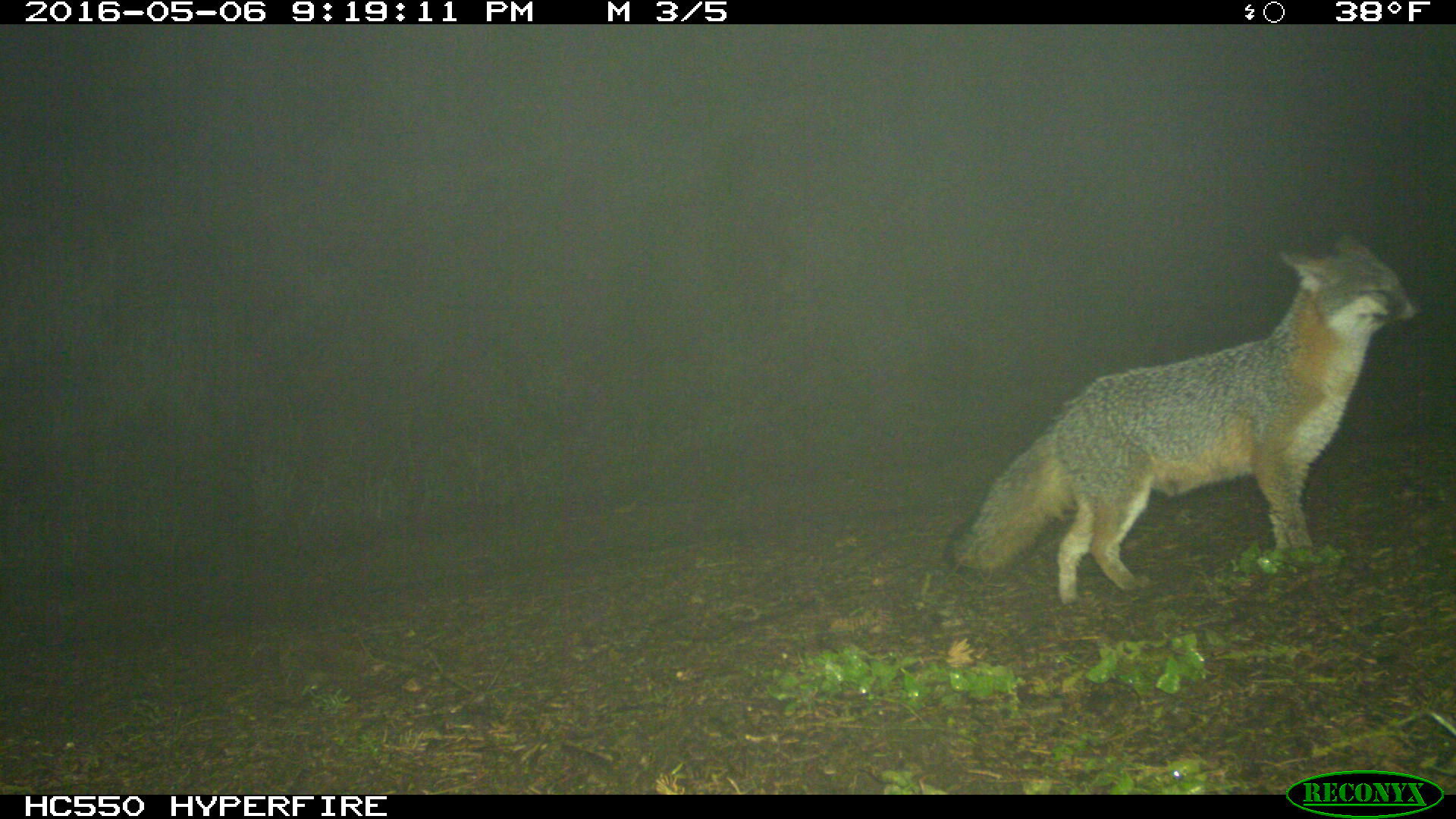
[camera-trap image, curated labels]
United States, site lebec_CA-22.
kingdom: Animalia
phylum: Chordata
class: Mammalia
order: Carnivora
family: Canidae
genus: Urocyon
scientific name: Urocyon cinereoargenteus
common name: gray fox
Urocyon cinereoargenteus (gray fox).